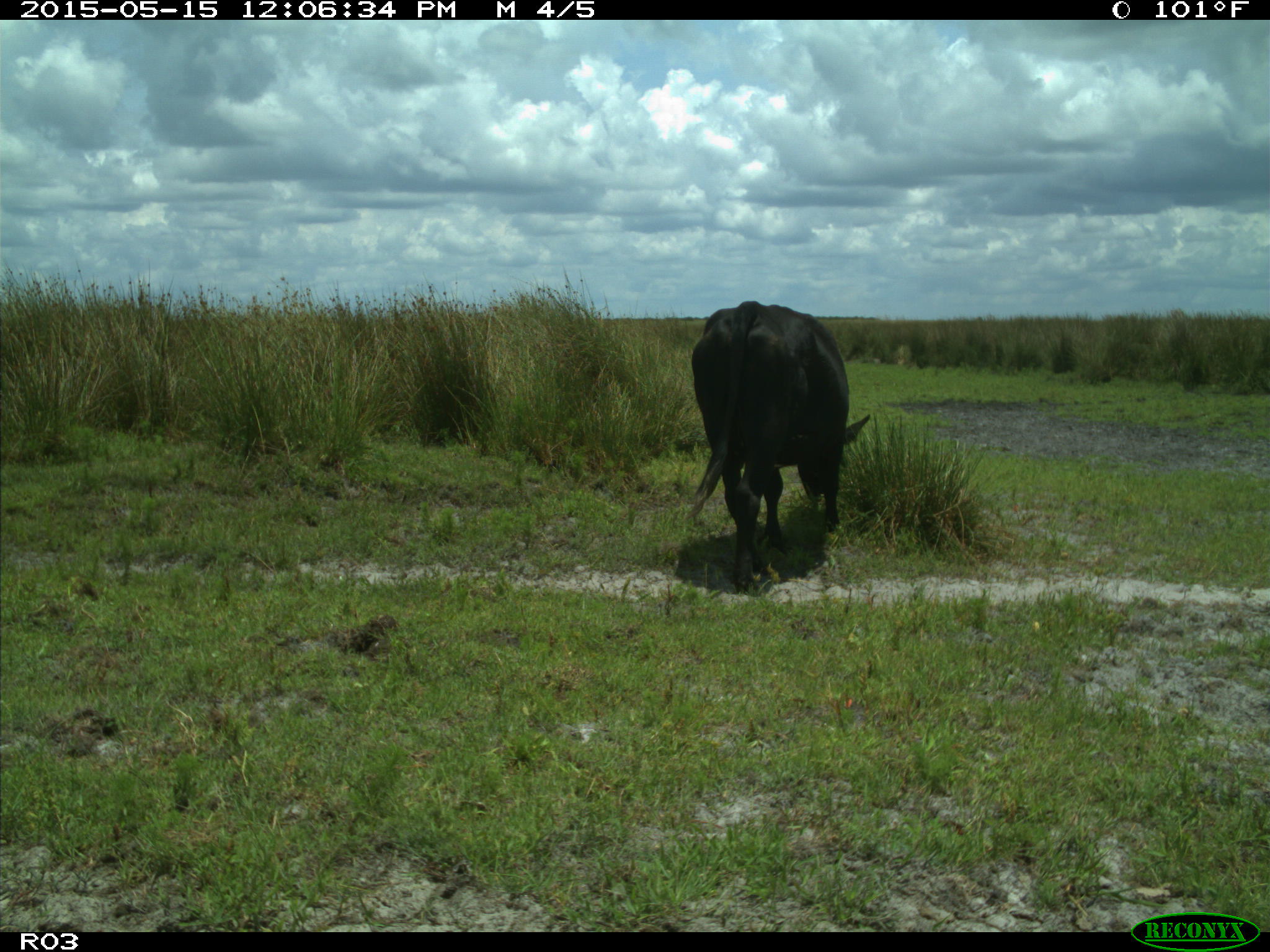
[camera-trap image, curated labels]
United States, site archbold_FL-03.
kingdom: Animalia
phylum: Chordata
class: Mammalia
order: Artiodactyla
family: Bovidae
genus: Bos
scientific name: Bos taurus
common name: domestic cow